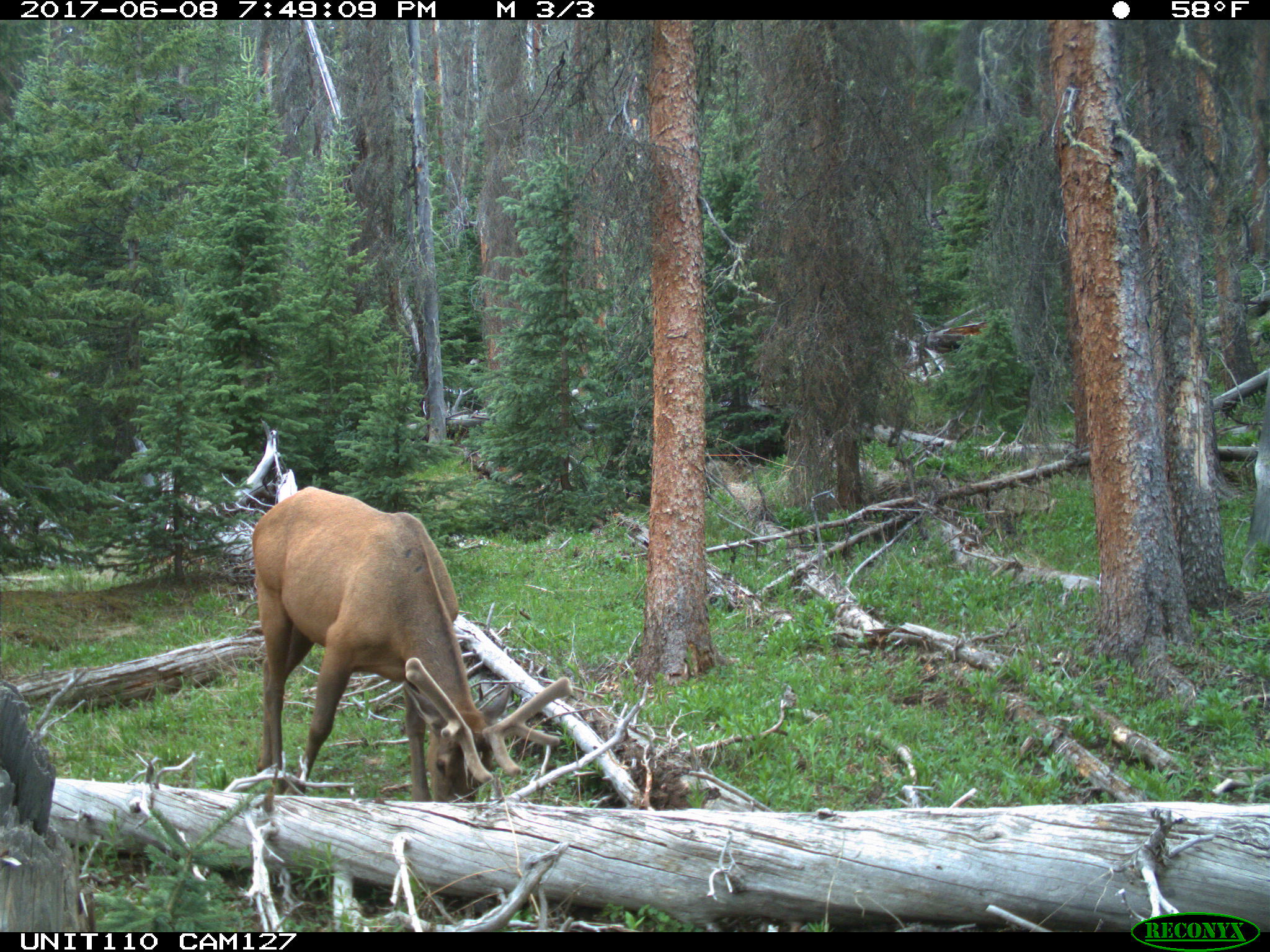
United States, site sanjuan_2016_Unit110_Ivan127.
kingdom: Animalia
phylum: Chordata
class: Mammalia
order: Artiodactyla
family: Cervidae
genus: Cervus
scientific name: Cervus elaphus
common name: red deer